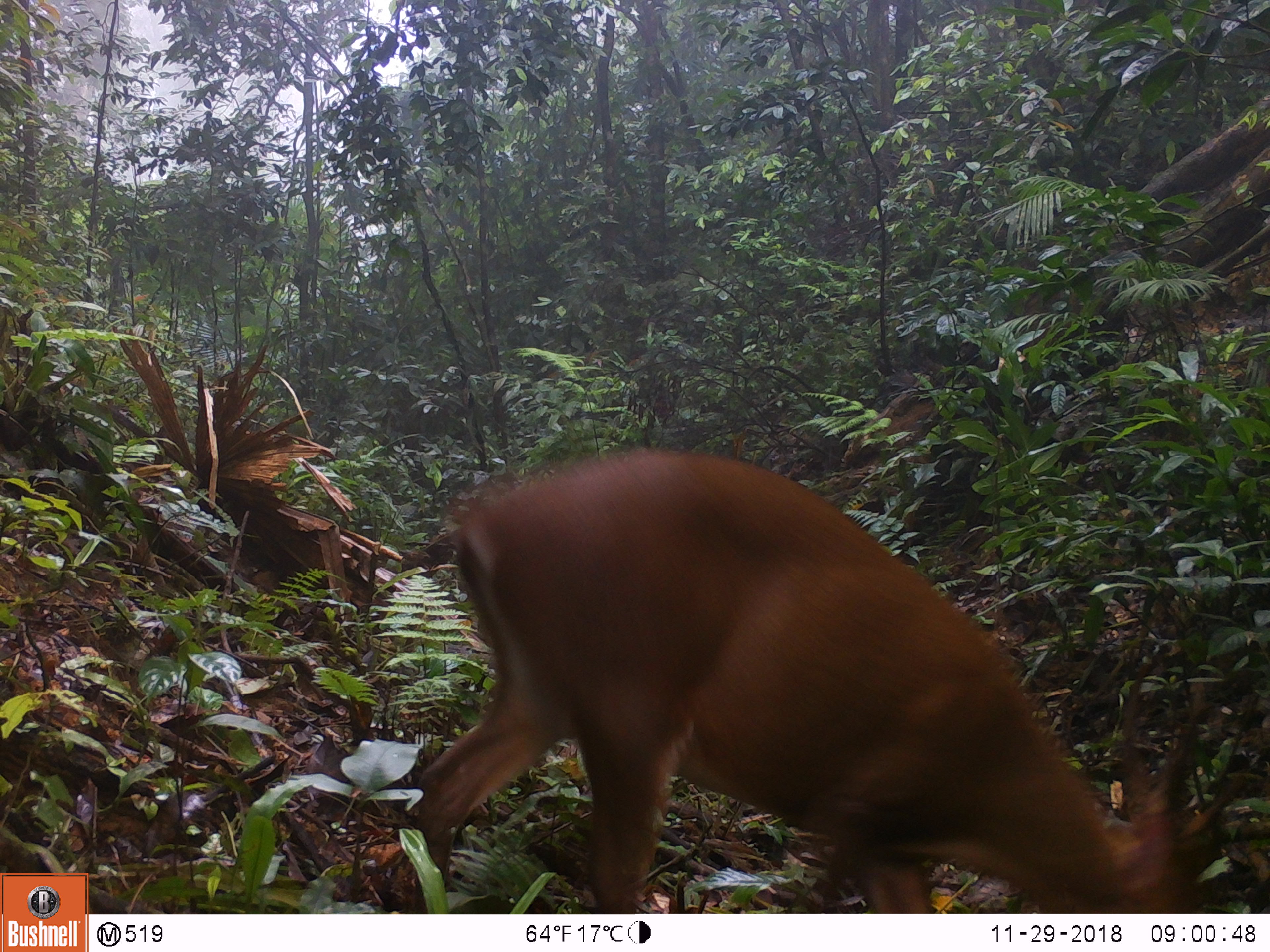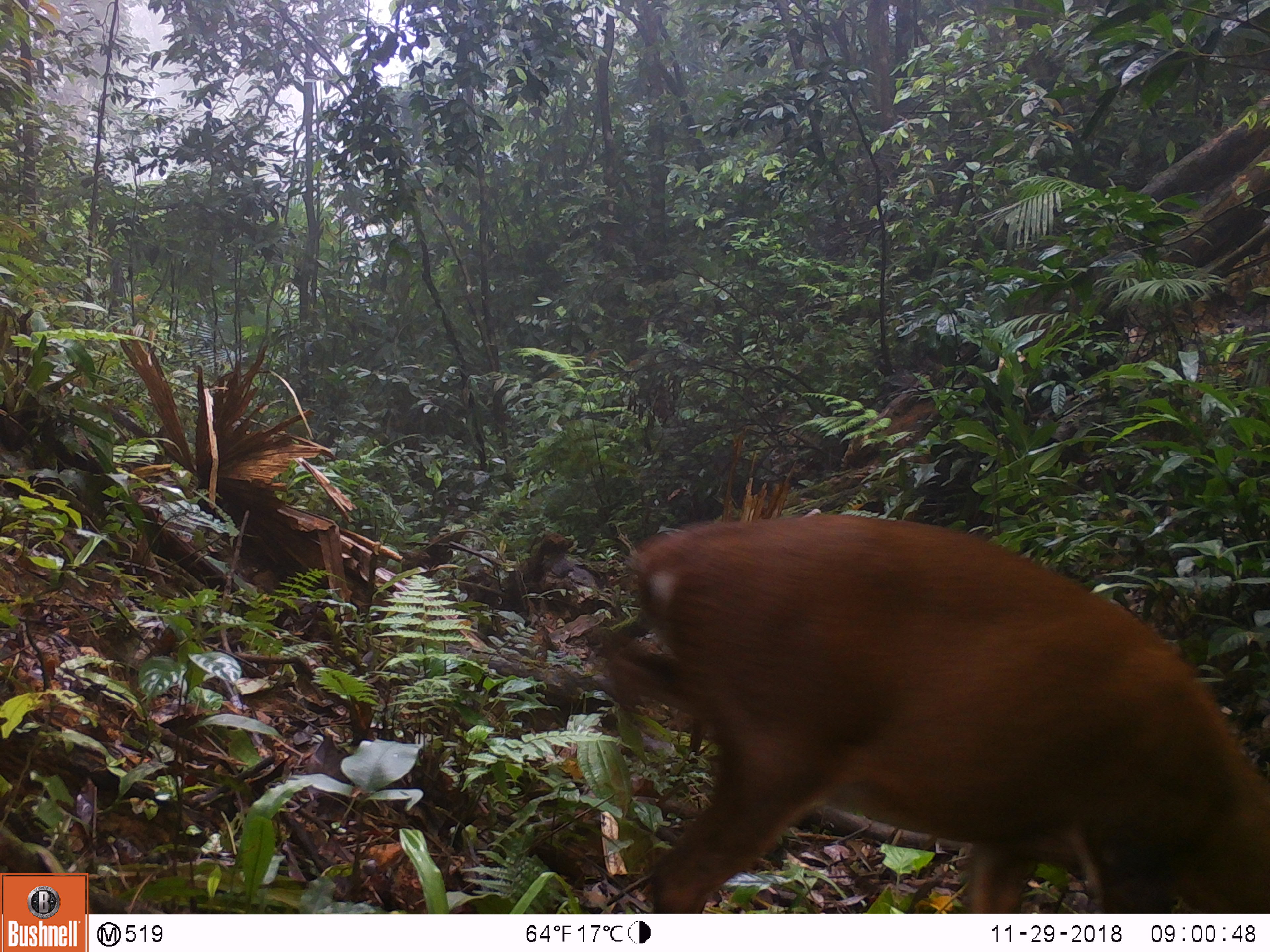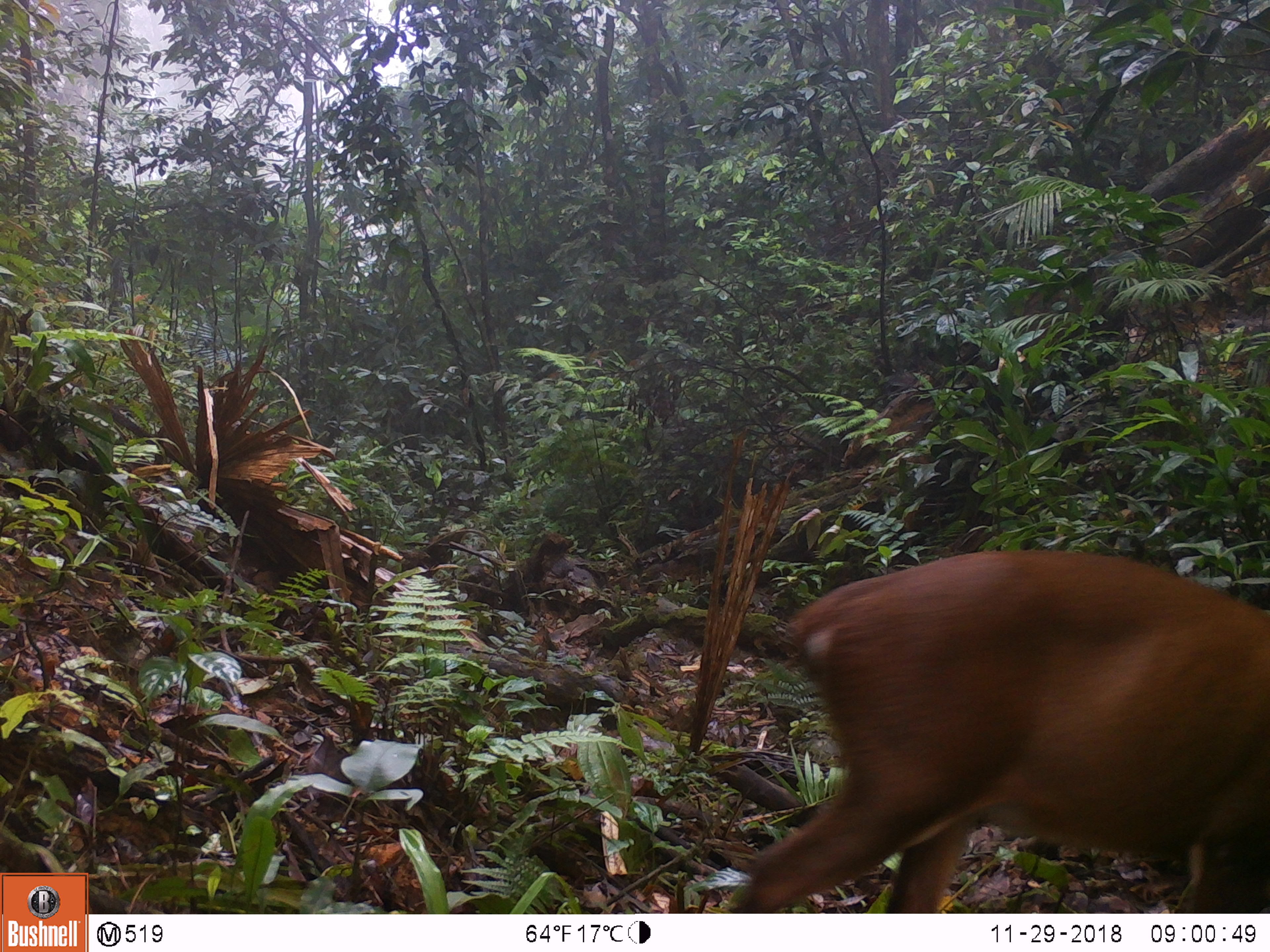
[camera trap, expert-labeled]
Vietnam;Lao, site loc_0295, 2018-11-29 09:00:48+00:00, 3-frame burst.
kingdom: Animalia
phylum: Chordata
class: Mammalia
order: Artiodactyla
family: Cervidae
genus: Muntiacus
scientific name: Muntiacus vuquangensis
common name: large-antlered muntjac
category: large antlered muntjac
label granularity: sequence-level